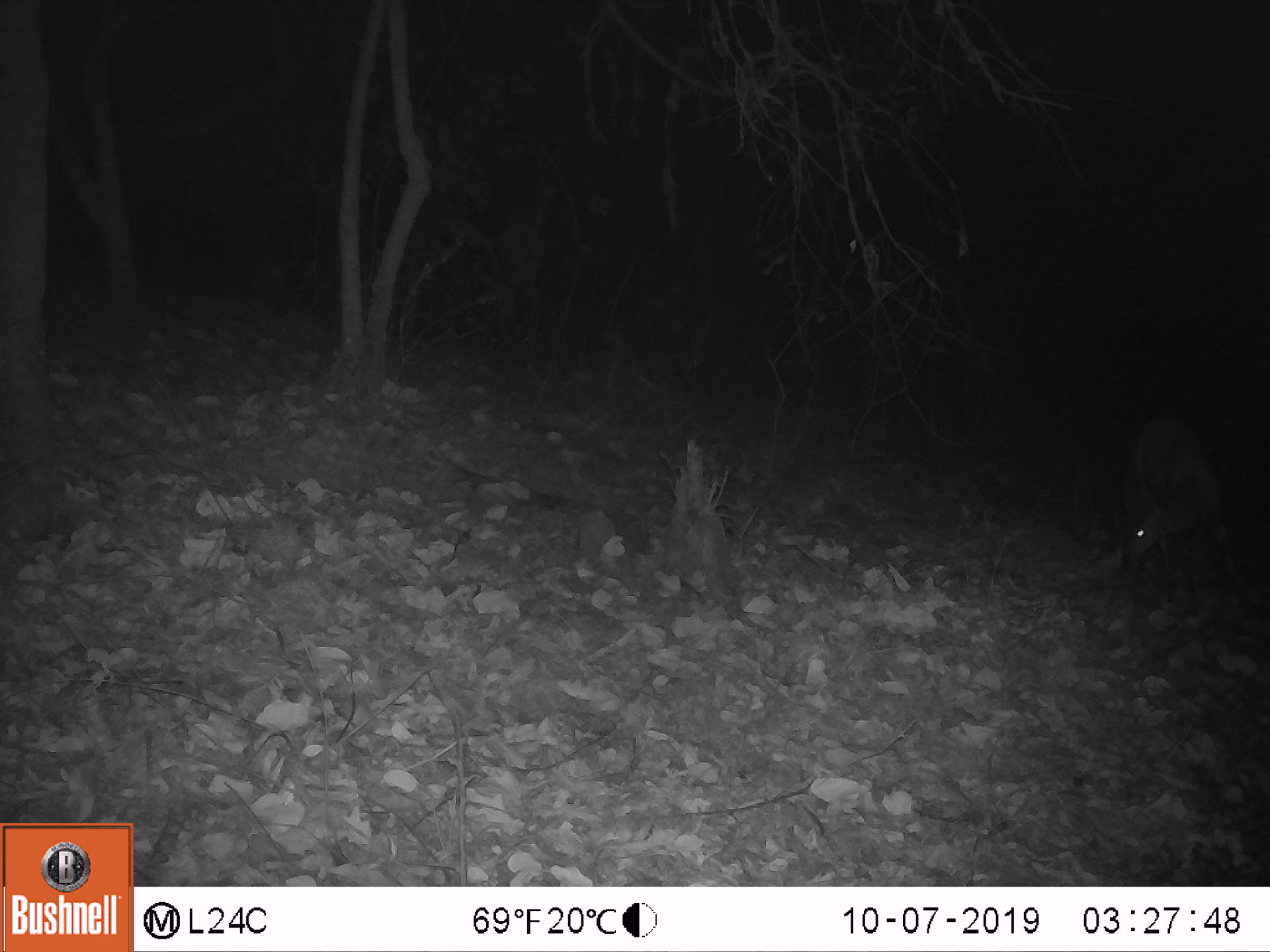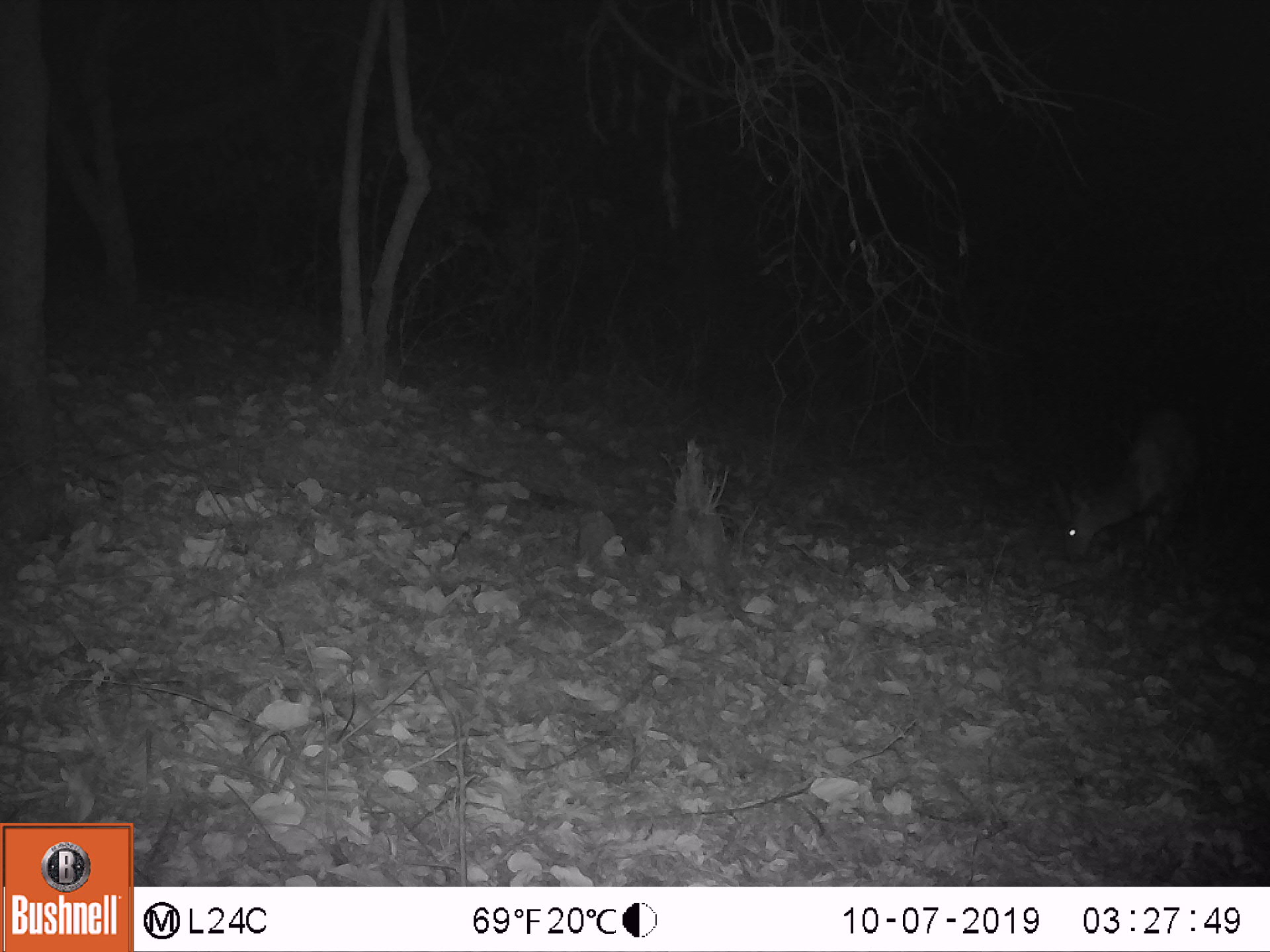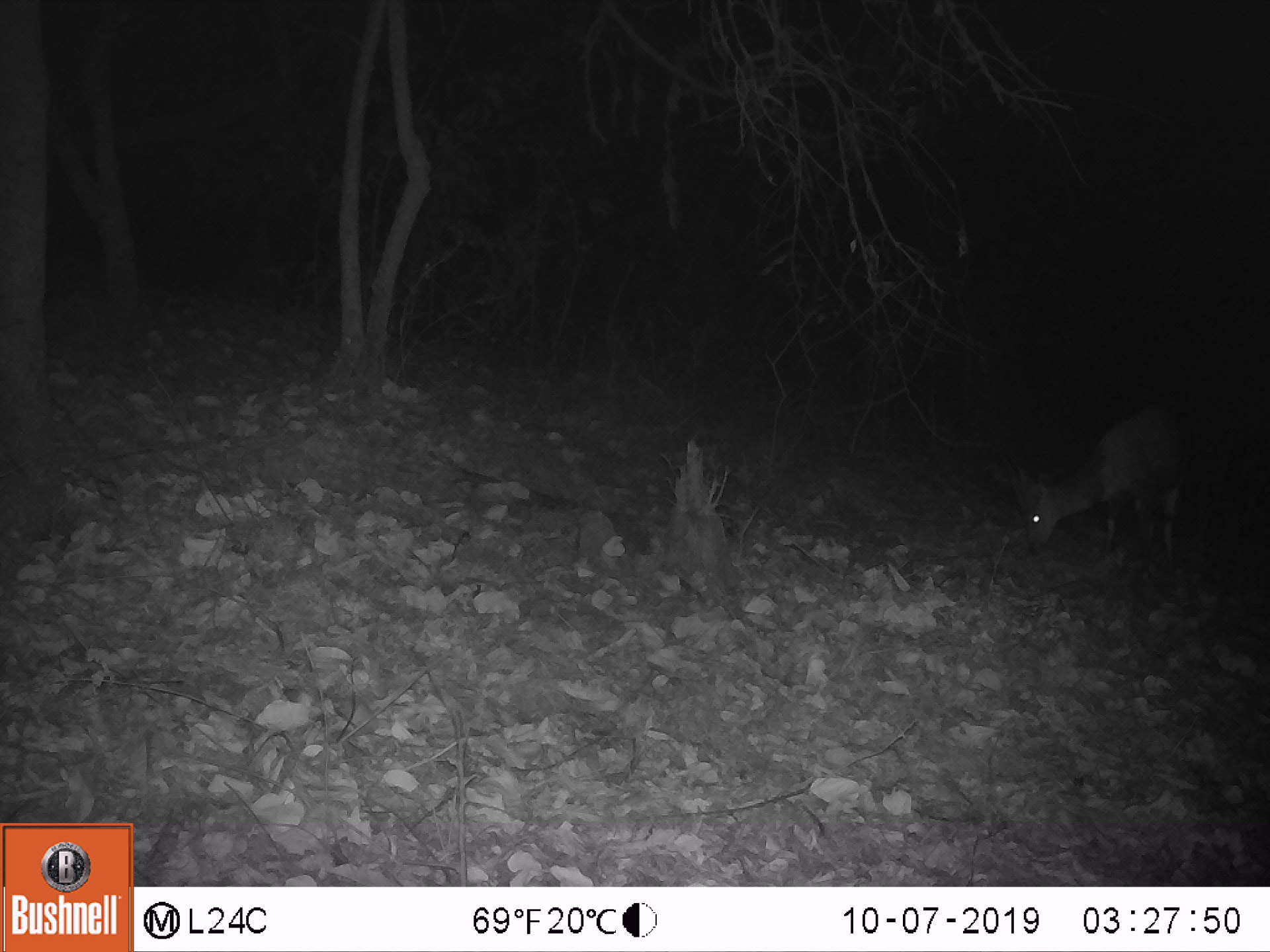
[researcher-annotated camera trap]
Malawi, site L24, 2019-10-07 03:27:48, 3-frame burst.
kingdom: Animalia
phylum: Chordata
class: Mammalia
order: Artiodactyla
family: Bovidae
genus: Tragelaphus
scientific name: Tragelaphus sylvaticus sylvaticus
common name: cape bushbuck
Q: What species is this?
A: Cape bushbuck (Tragelaphus sylvaticus sylvaticus).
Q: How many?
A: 1.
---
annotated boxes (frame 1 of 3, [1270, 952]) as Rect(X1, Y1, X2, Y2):
cape bushbuck: Rect(1114, 402, 1242, 596)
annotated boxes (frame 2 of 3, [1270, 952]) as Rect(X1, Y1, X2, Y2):
cape bushbuck: Rect(1051, 378, 1232, 581)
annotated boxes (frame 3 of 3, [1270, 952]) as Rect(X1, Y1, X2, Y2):
cape bushbuck: Rect(1007, 383, 1202, 576)